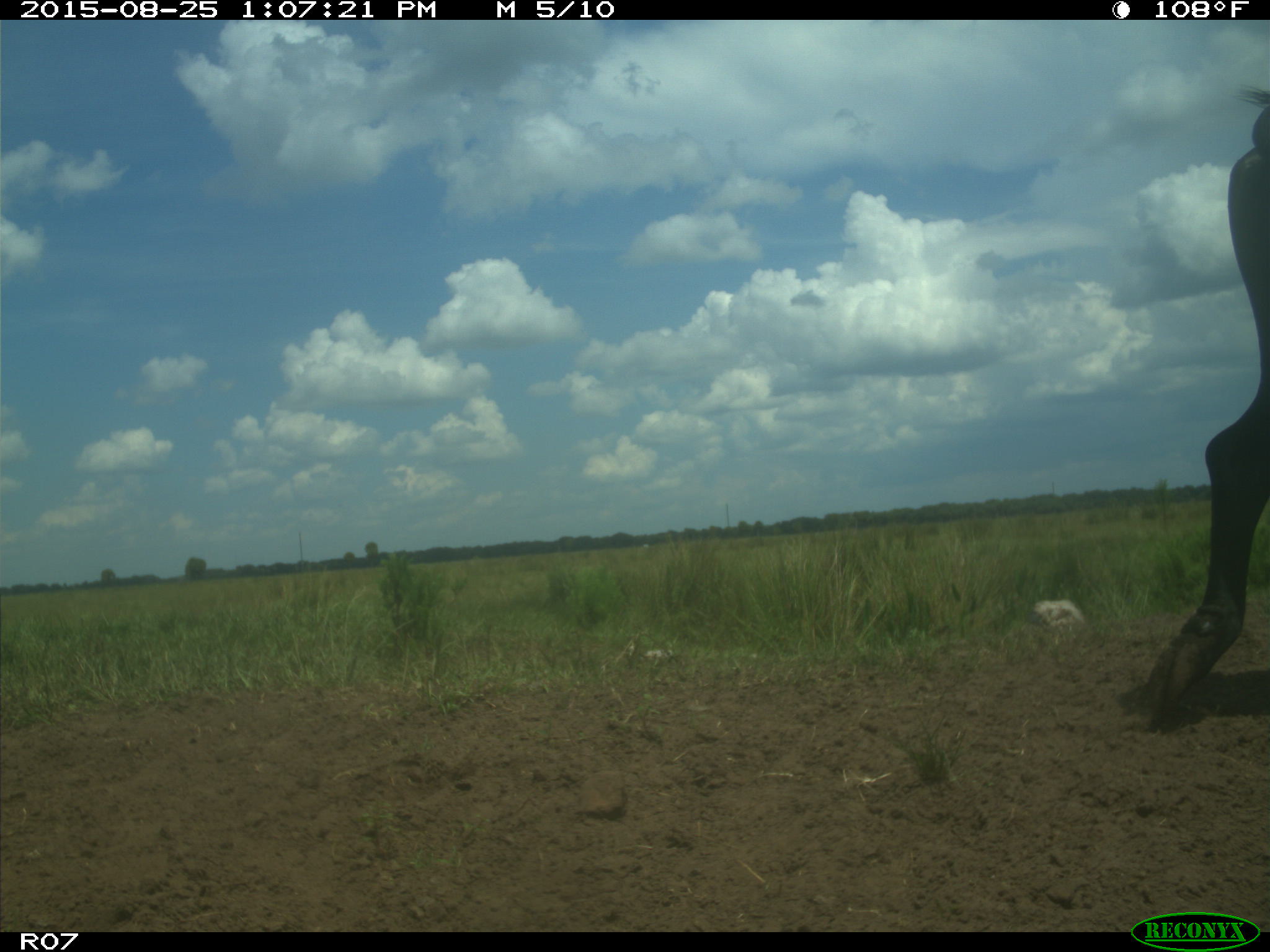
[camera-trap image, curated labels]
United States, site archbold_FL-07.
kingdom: Animalia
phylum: Chordata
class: Mammalia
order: Artiodactyla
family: Bovidae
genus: Bos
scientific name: Bos taurus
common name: domestic cow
Bos taurus (domestic cow).